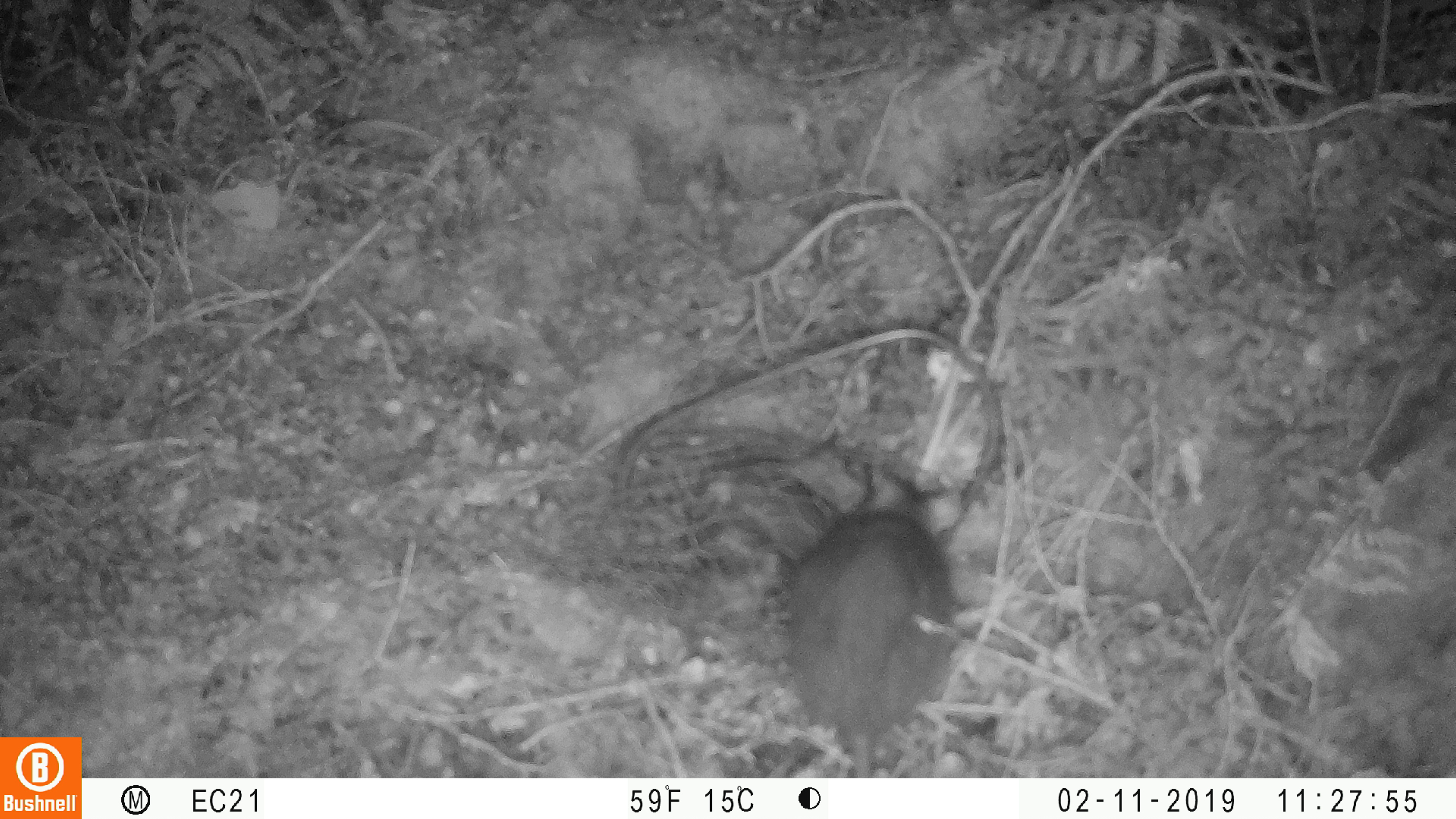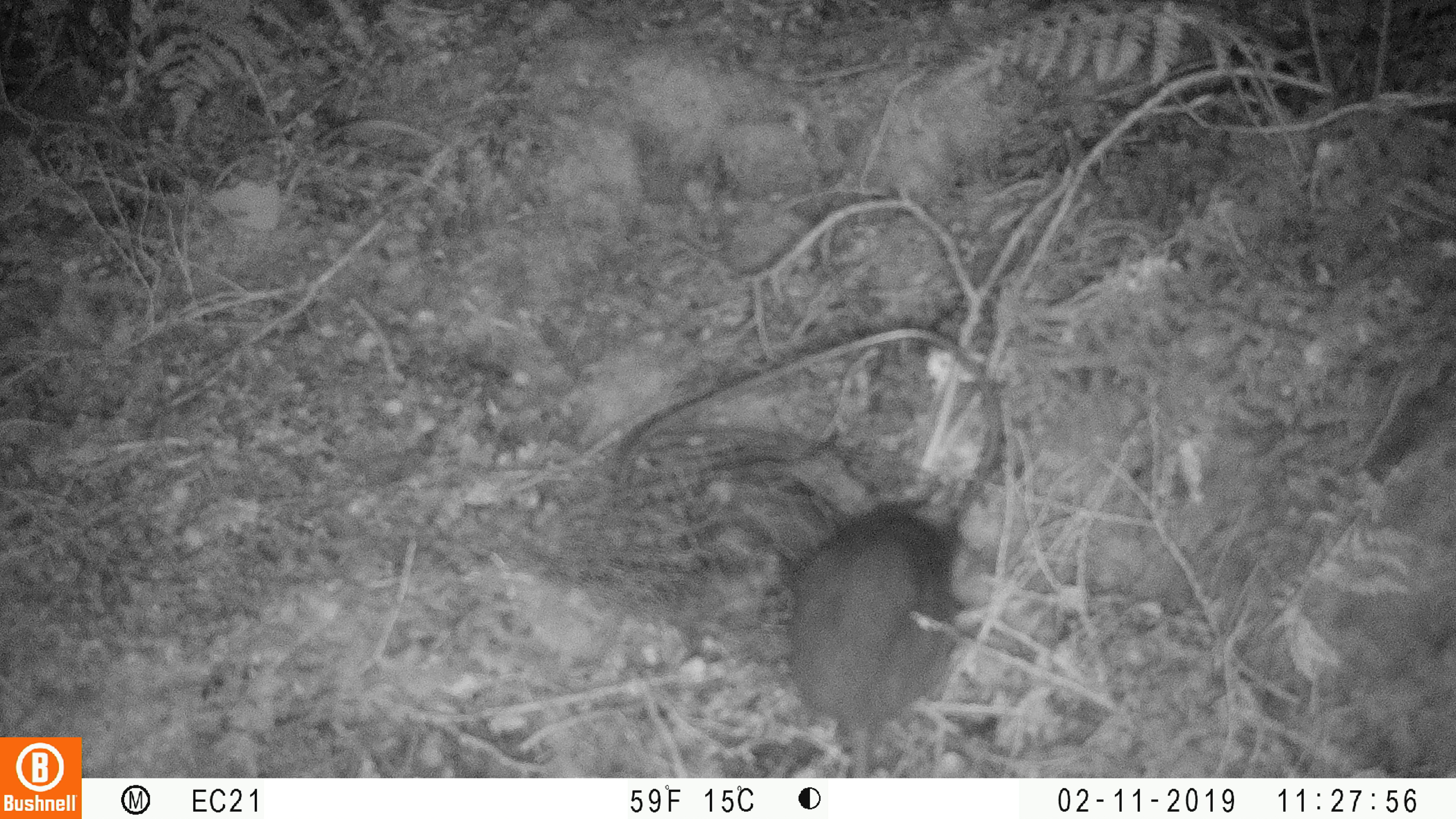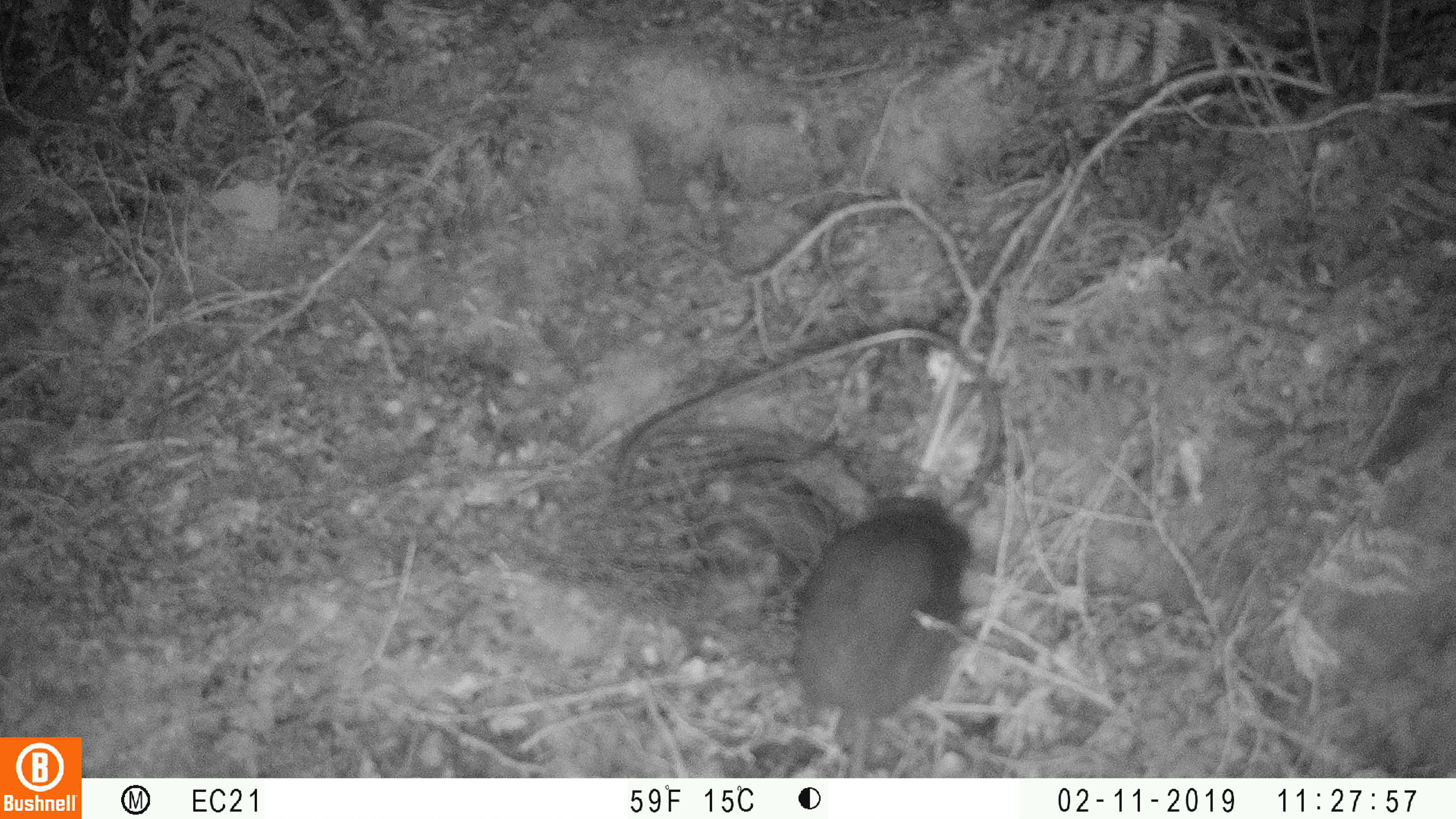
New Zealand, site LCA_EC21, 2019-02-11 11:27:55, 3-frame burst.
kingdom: Animalia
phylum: Chordata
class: Mammalia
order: Rodentia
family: Muridae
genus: Rattus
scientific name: Rattus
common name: rat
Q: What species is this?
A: Rat (Rattus).